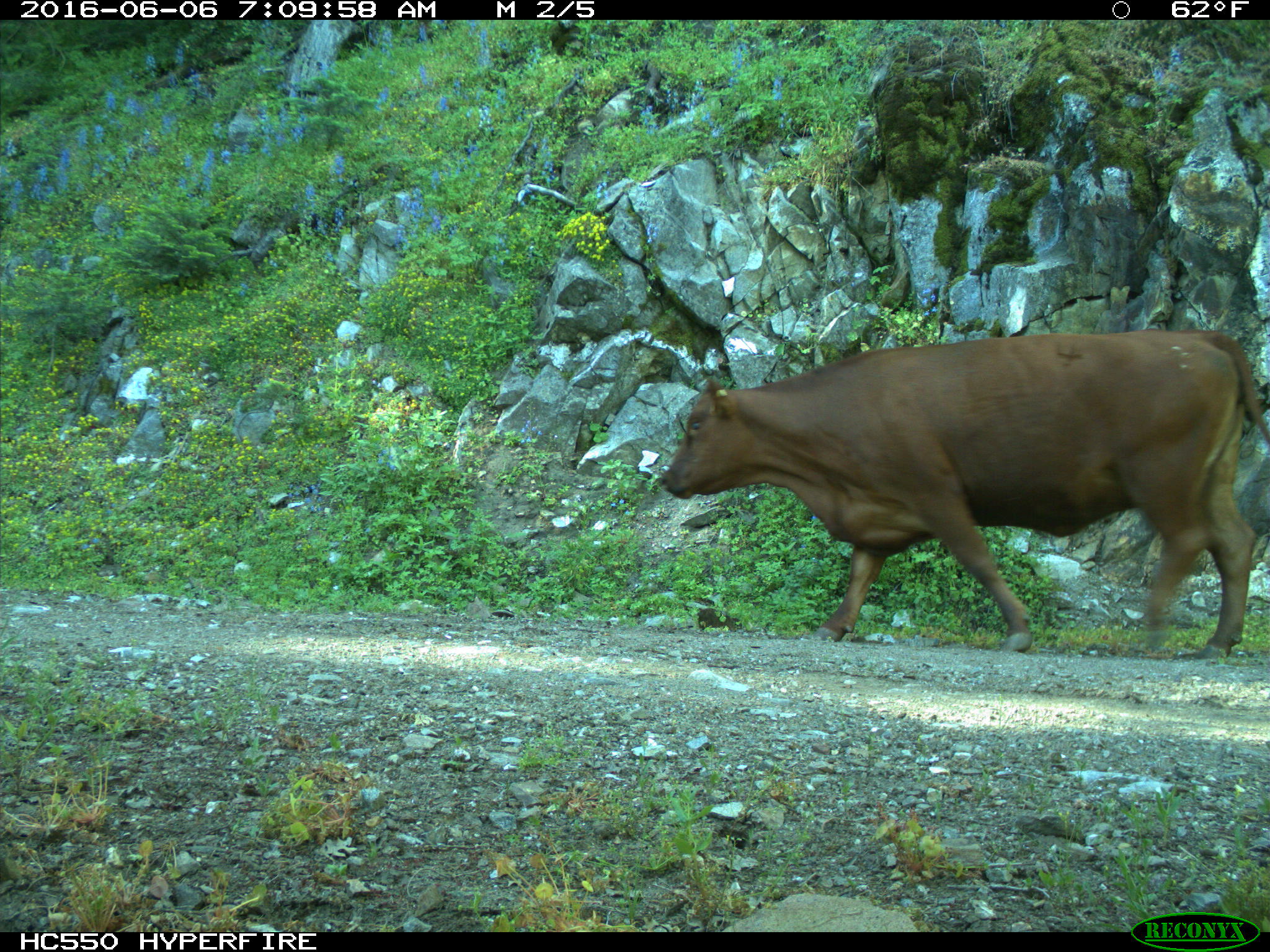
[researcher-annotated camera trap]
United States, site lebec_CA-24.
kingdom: Animalia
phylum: Chordata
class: Mammalia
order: Artiodactyla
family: Bovidae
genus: Bos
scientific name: Bos taurus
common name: domestic cow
Bos taurus (domestic cow).